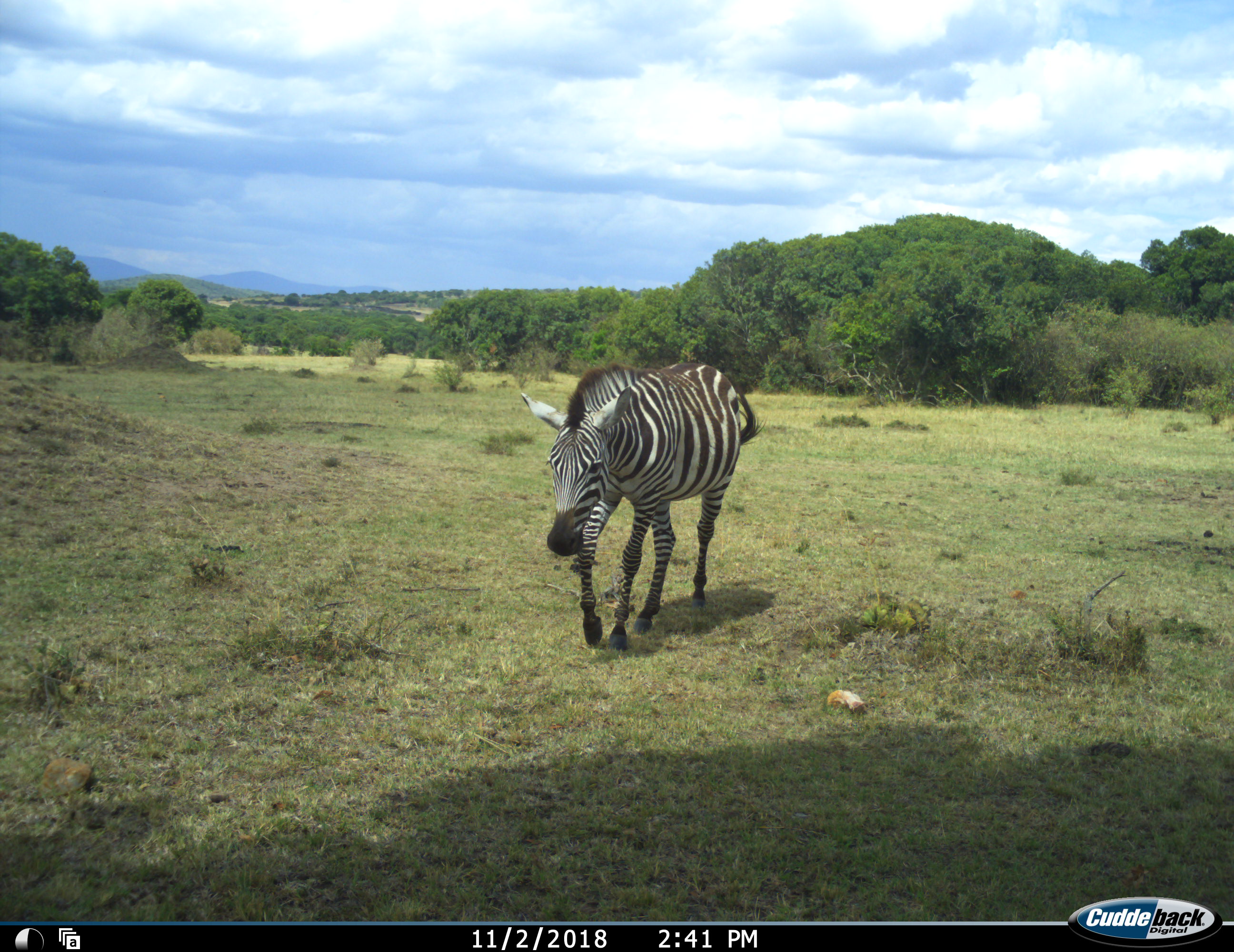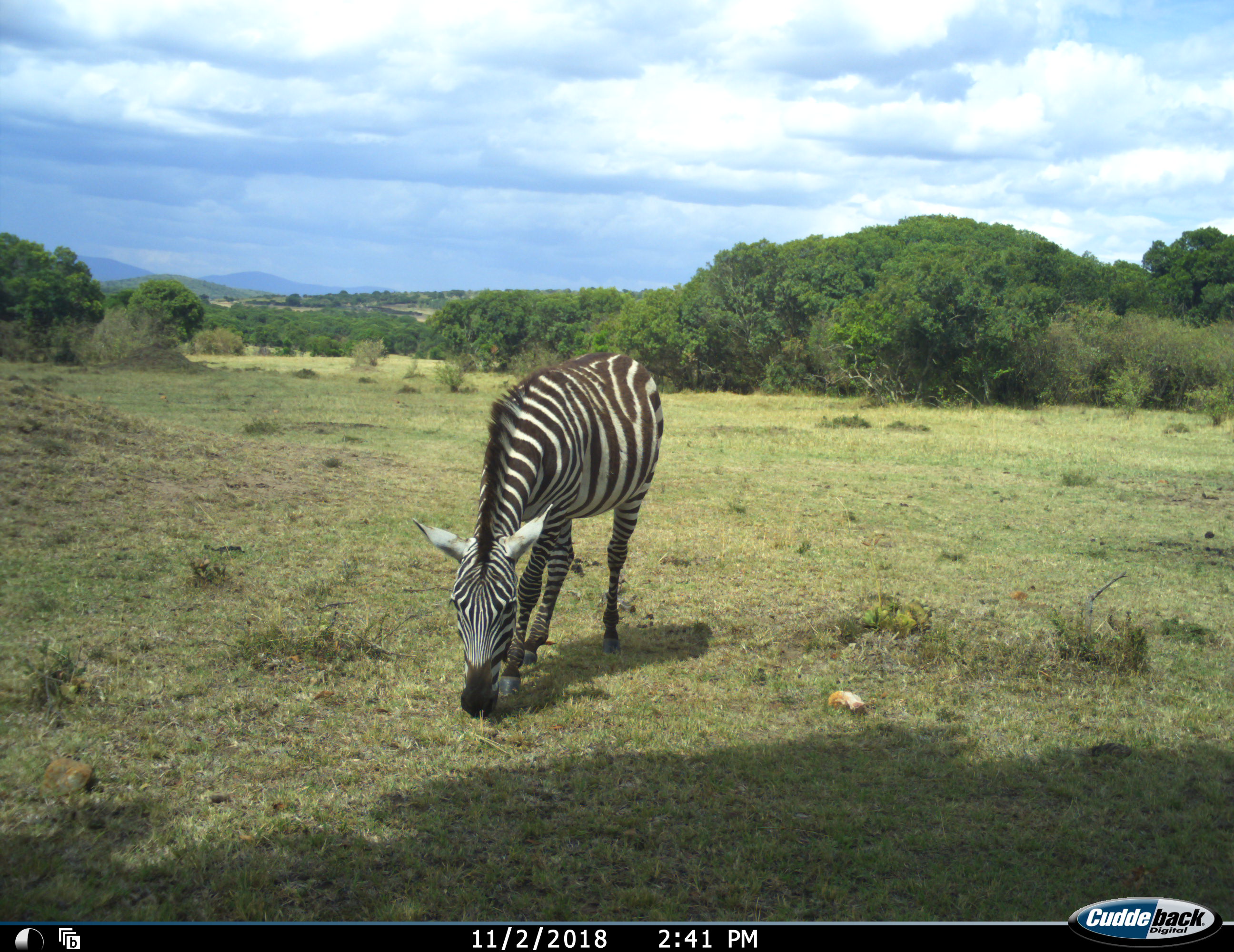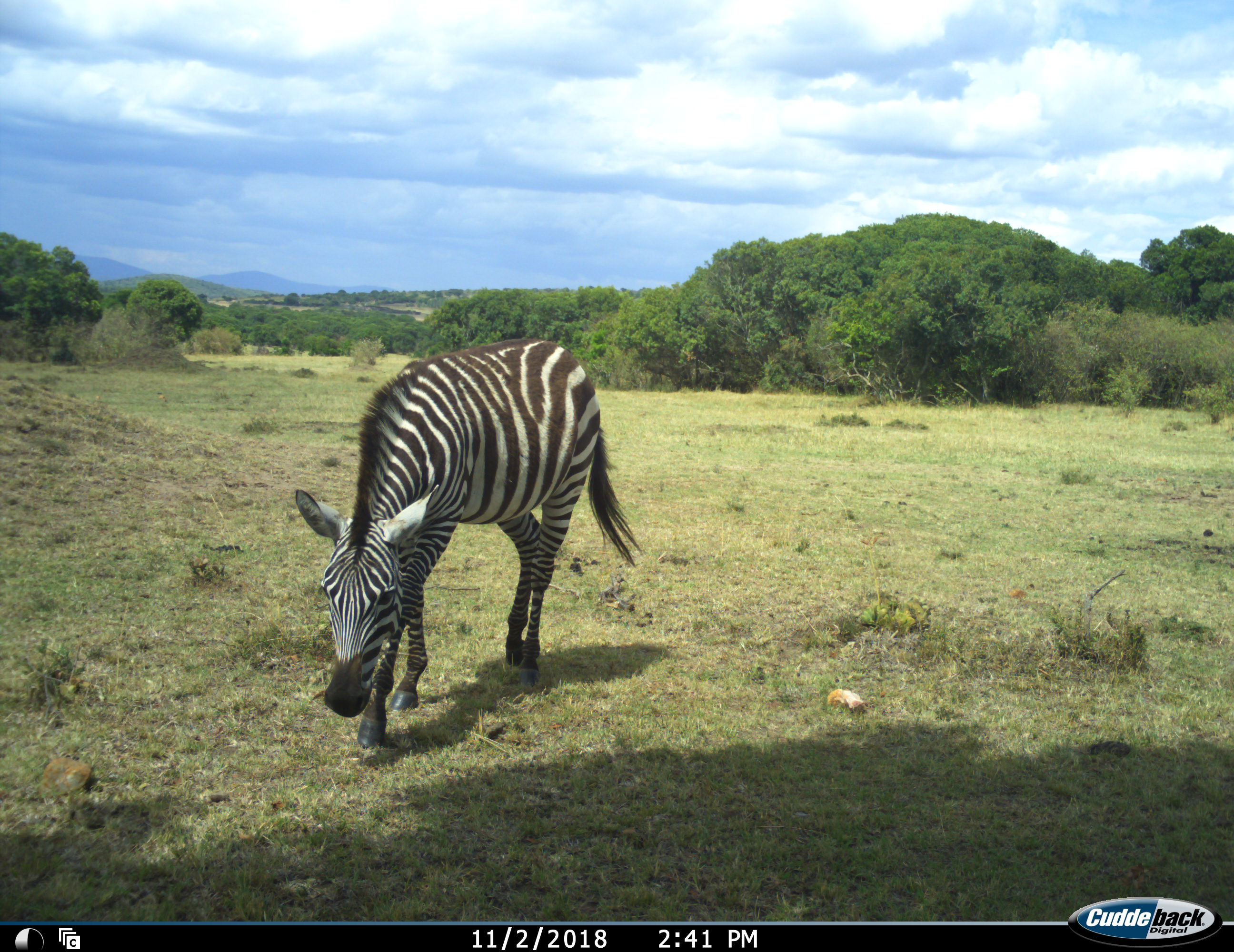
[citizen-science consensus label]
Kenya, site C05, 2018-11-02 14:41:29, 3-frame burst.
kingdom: Animalia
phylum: Chordata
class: Mammalia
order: Perissodactyla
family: Equidae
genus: Equus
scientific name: Equus quagga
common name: plains zebra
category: zebra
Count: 1.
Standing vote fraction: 10%.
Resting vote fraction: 0%.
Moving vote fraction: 90%.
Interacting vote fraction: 0%.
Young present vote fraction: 0%.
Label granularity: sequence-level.